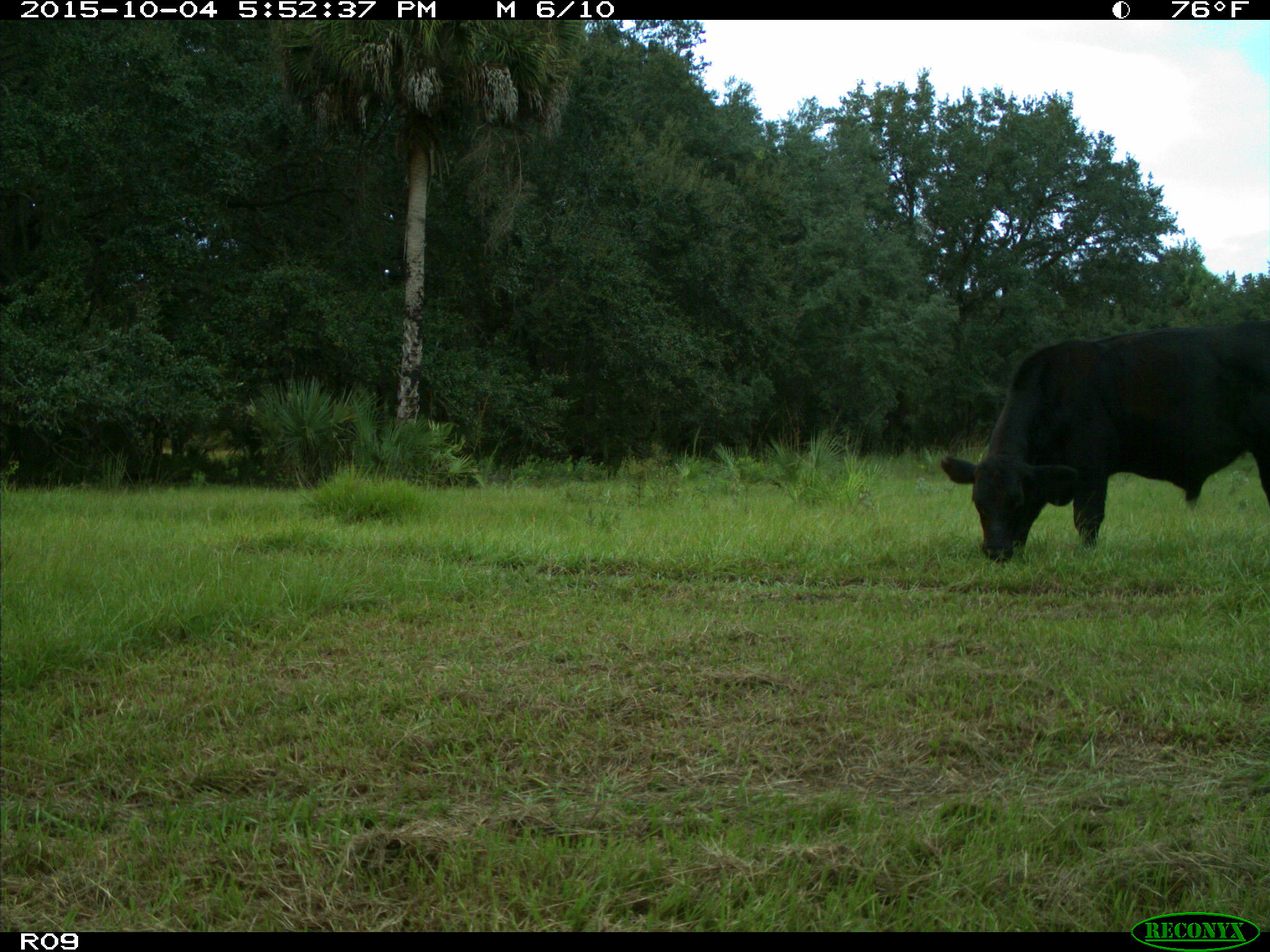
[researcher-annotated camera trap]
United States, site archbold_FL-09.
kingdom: Animalia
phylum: Chordata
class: Mammalia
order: Artiodactyla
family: Bovidae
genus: Bos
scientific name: Bos taurus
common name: domestic cow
Bos taurus (domestic cow).